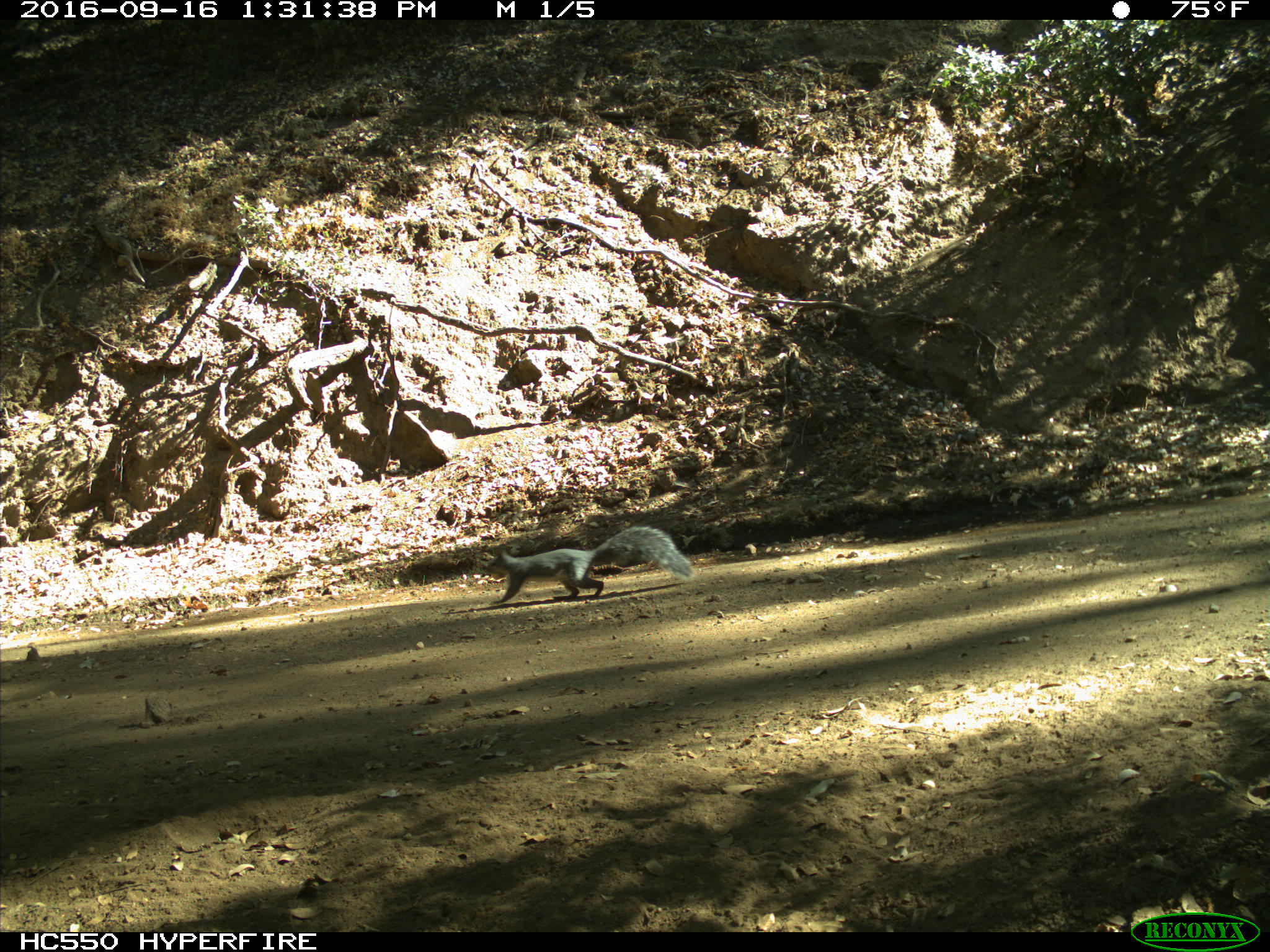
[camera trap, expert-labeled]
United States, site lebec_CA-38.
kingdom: Animalia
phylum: Chordata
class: Mammalia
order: Rodentia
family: Sciuridae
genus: Sciurus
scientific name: Sciurus carolinensis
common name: eastern gray squirrel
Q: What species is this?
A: Sciurus carolinensis (eastern gray squirrel).